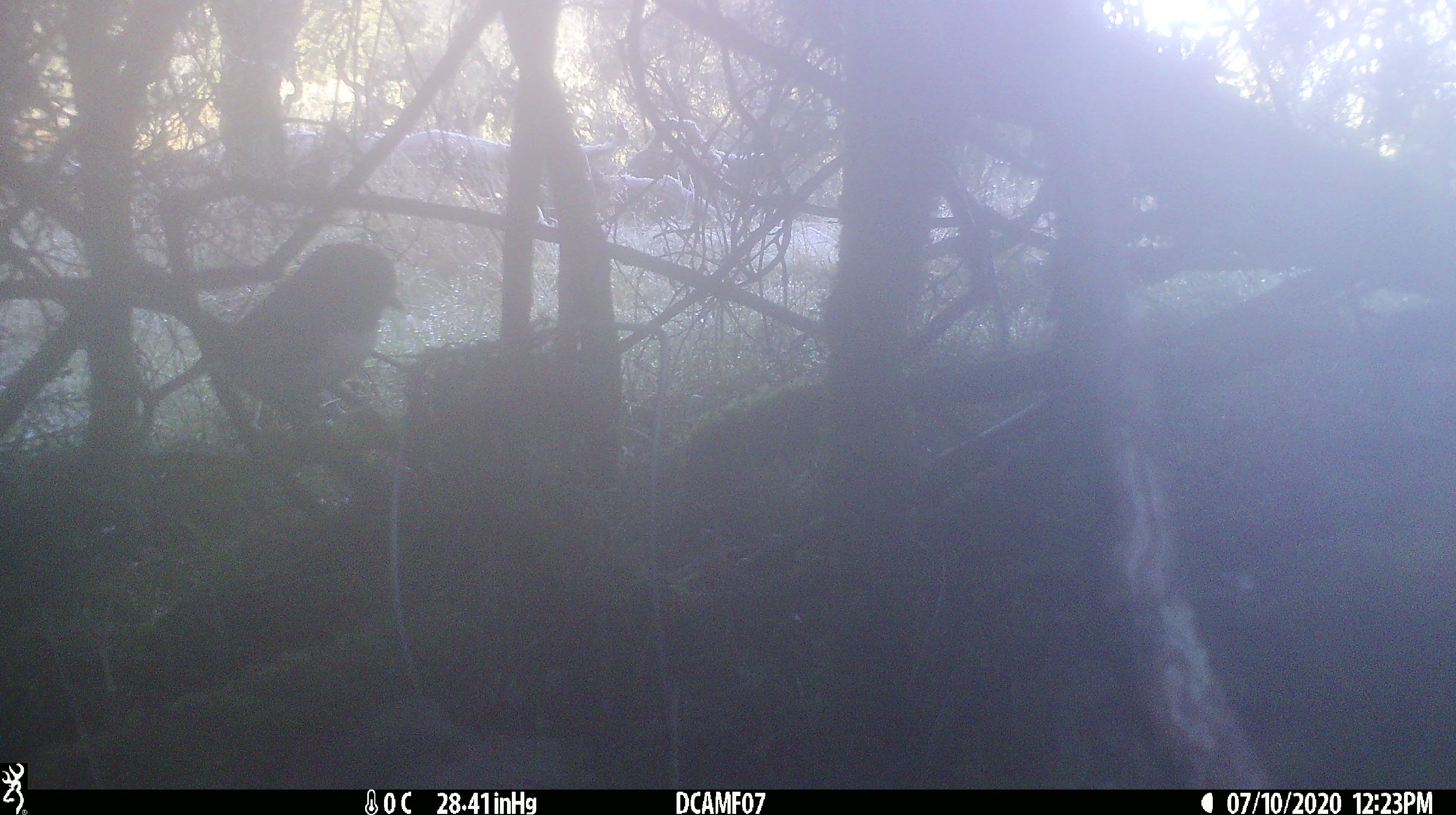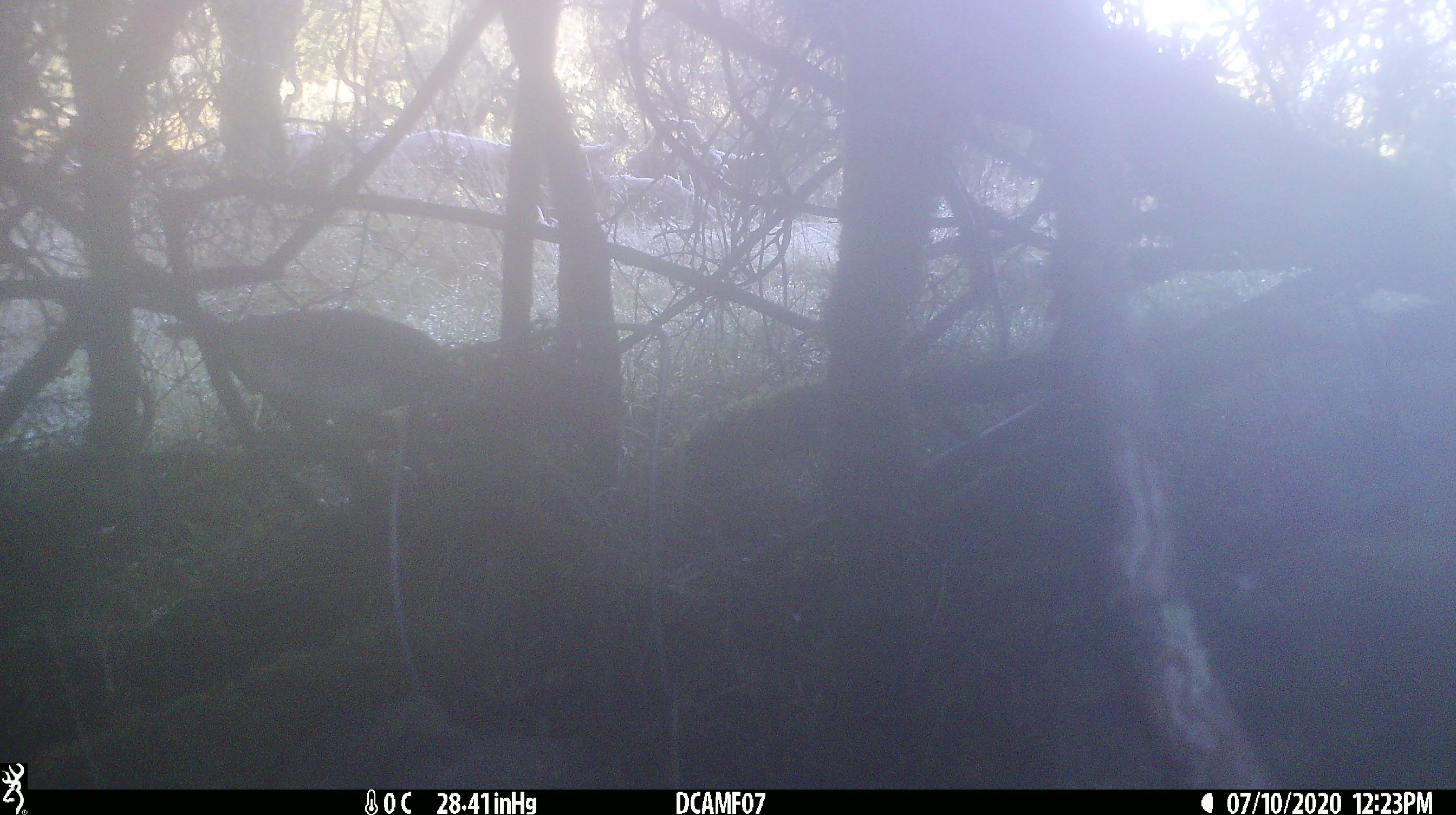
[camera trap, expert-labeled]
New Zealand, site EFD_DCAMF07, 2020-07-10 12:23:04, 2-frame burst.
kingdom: Animalia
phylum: Chordata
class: Aves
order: Passeriformes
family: Petroicidae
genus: Petroica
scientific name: Petroica australis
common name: new zealand robin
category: robin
Robin (new zealand robin) (Petroica australis).